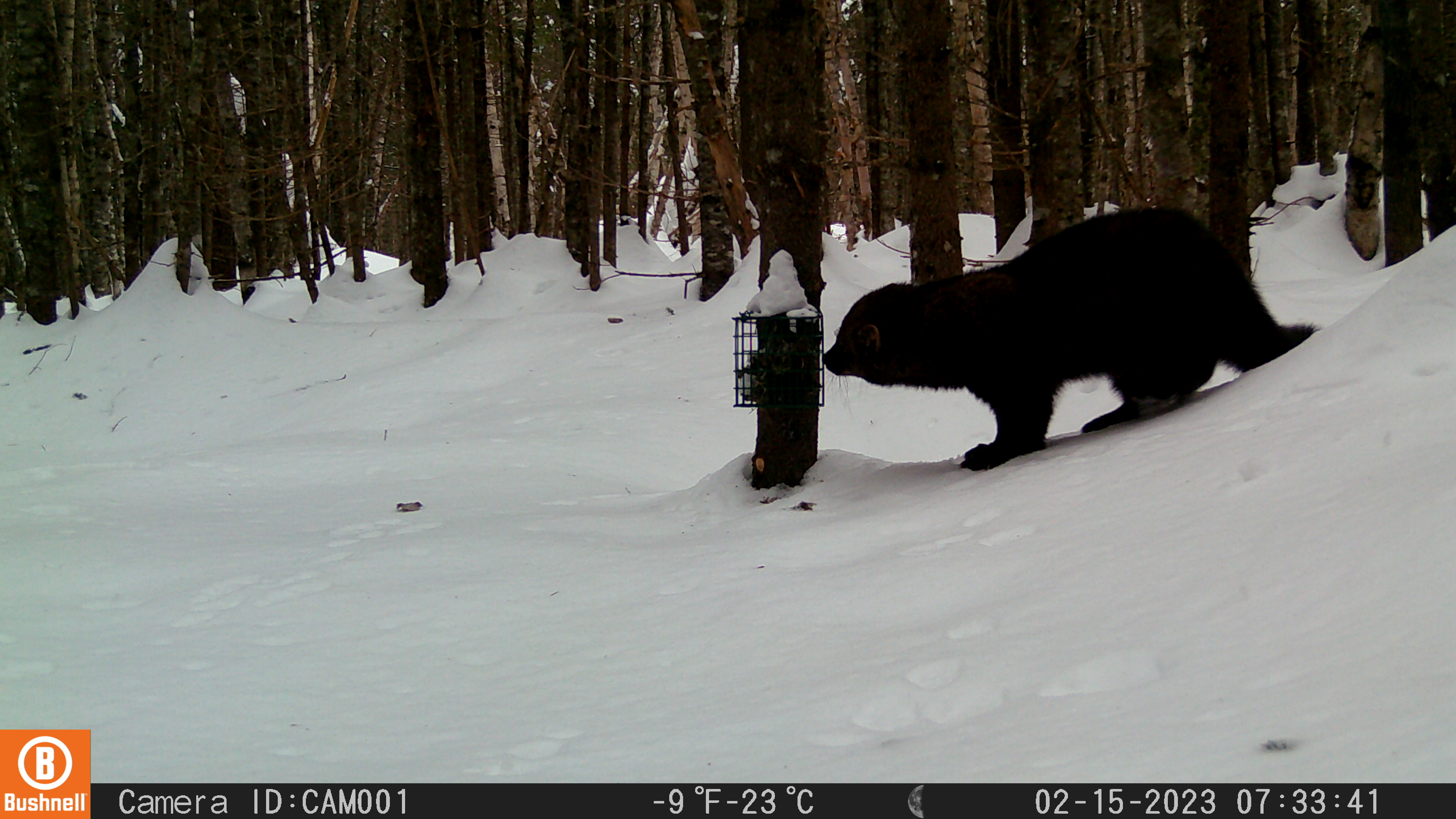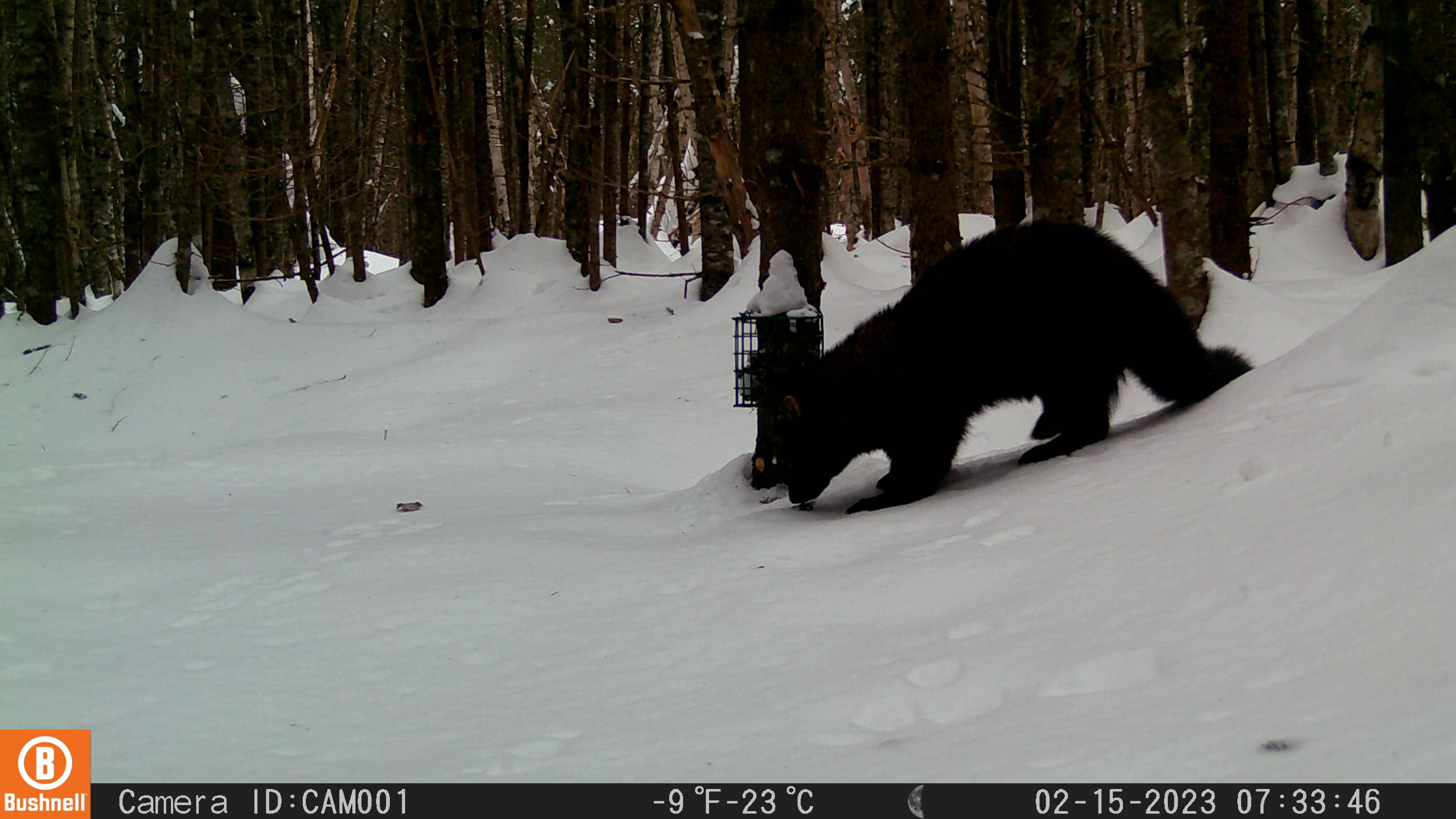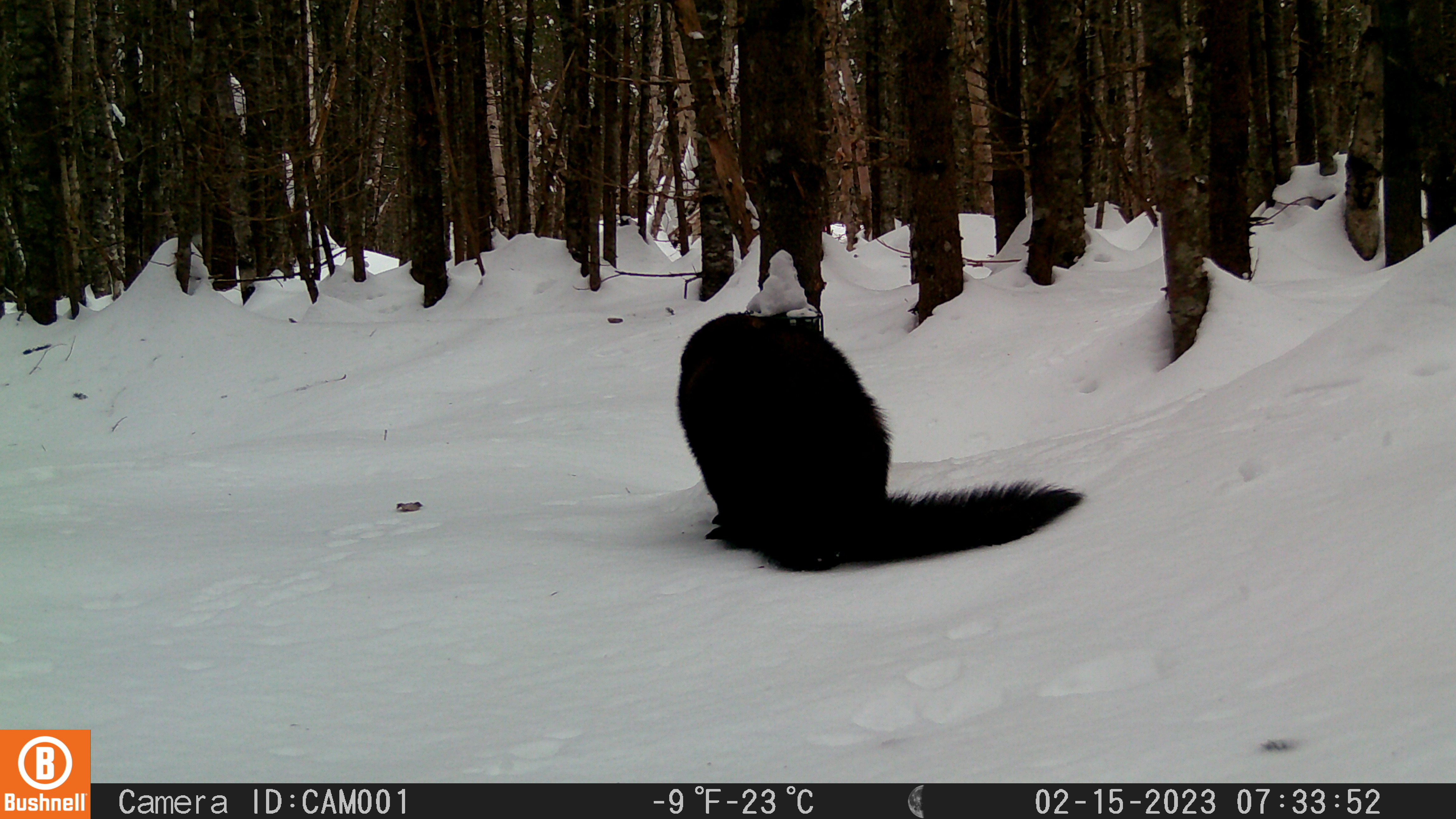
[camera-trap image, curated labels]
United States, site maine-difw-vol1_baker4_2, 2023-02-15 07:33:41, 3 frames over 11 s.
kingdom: Animalia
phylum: Chordata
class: Mammalia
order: Carnivora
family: Mustelidae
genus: Pekania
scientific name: Pekania pennanti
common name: fisher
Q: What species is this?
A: Fisher (Pekania pennanti).